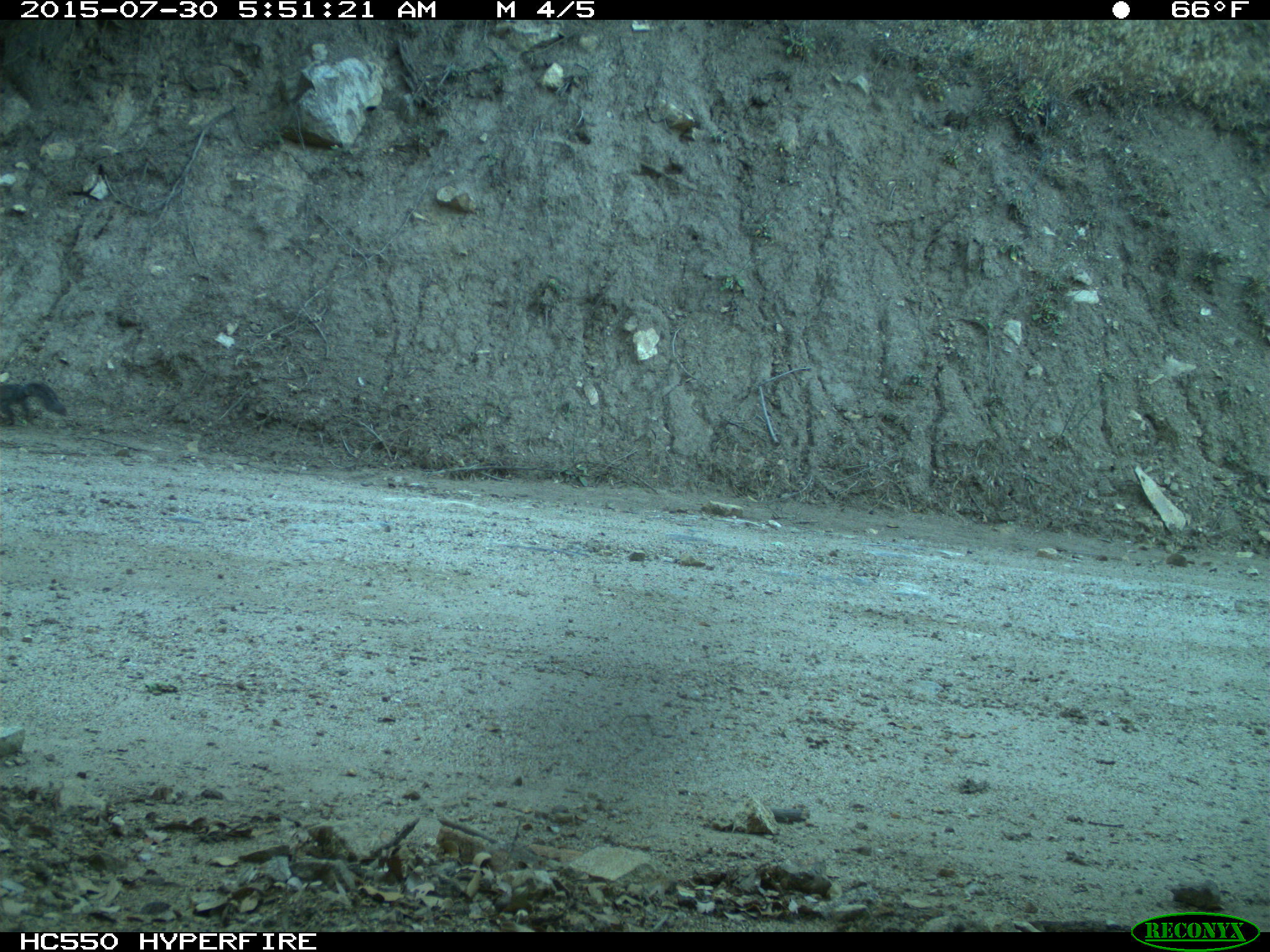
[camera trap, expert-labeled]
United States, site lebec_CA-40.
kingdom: Animalia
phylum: Chordata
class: Mammalia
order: Rodentia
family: Sciuridae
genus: Sciurus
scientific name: Sciurus carolinensis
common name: eastern gray squirrel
Sciurus carolinensis (eastern gray squirrel).